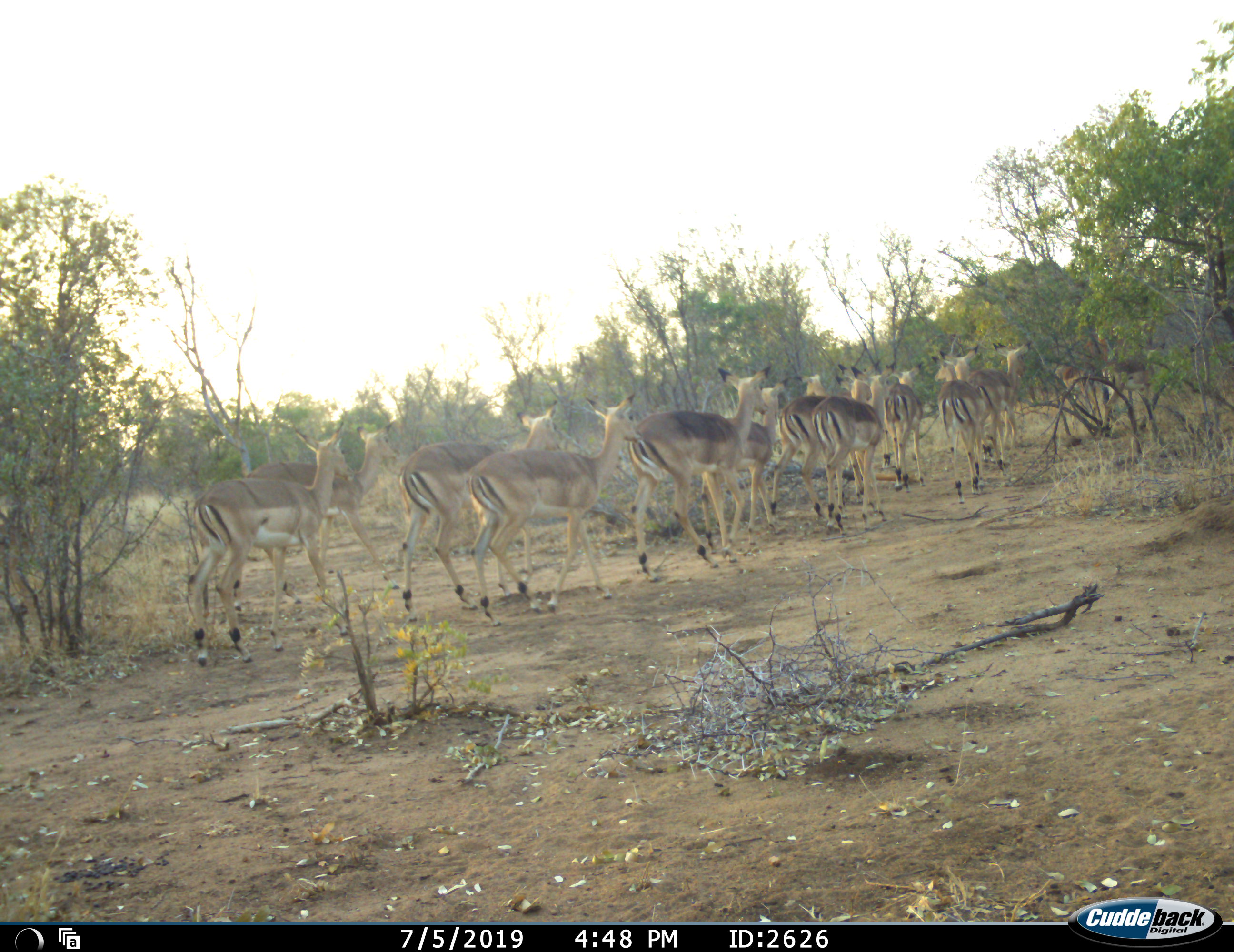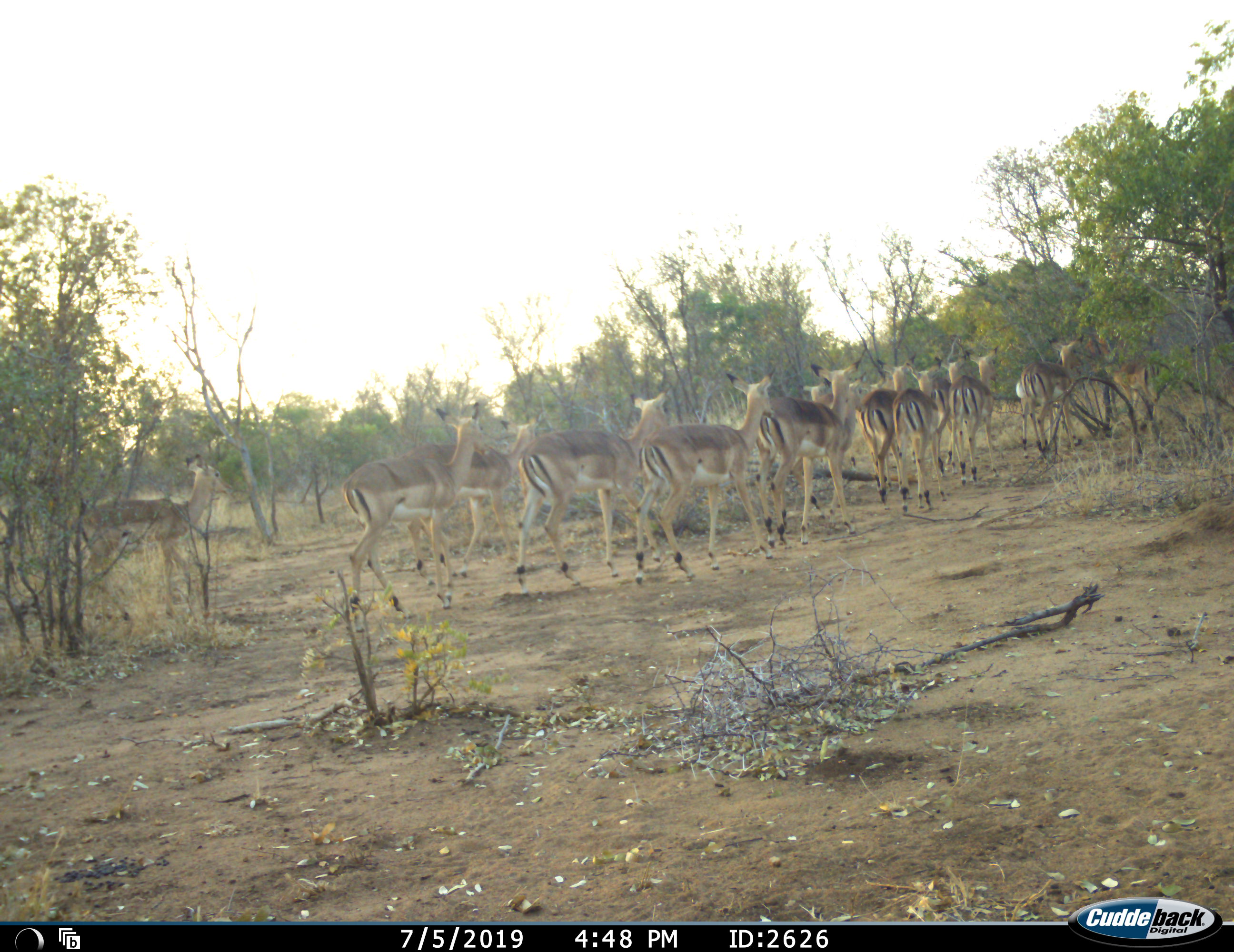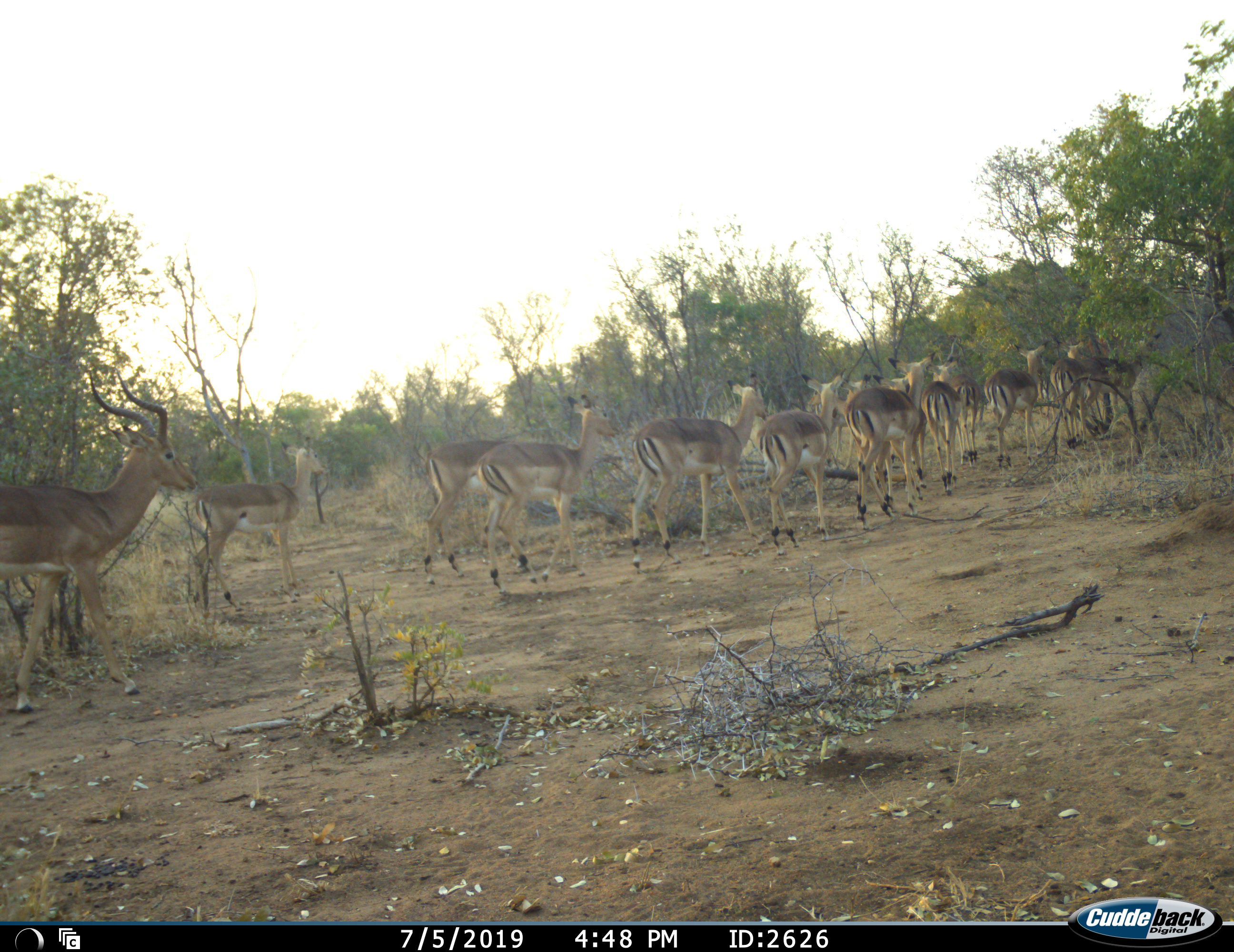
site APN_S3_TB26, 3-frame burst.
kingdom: Animalia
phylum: Chordata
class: Mammalia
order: Artiodactyla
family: Bovidae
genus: Aepyceros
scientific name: Aepyceros melampus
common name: impala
Impala (Aepyceros melampus), count 11-50. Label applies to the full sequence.